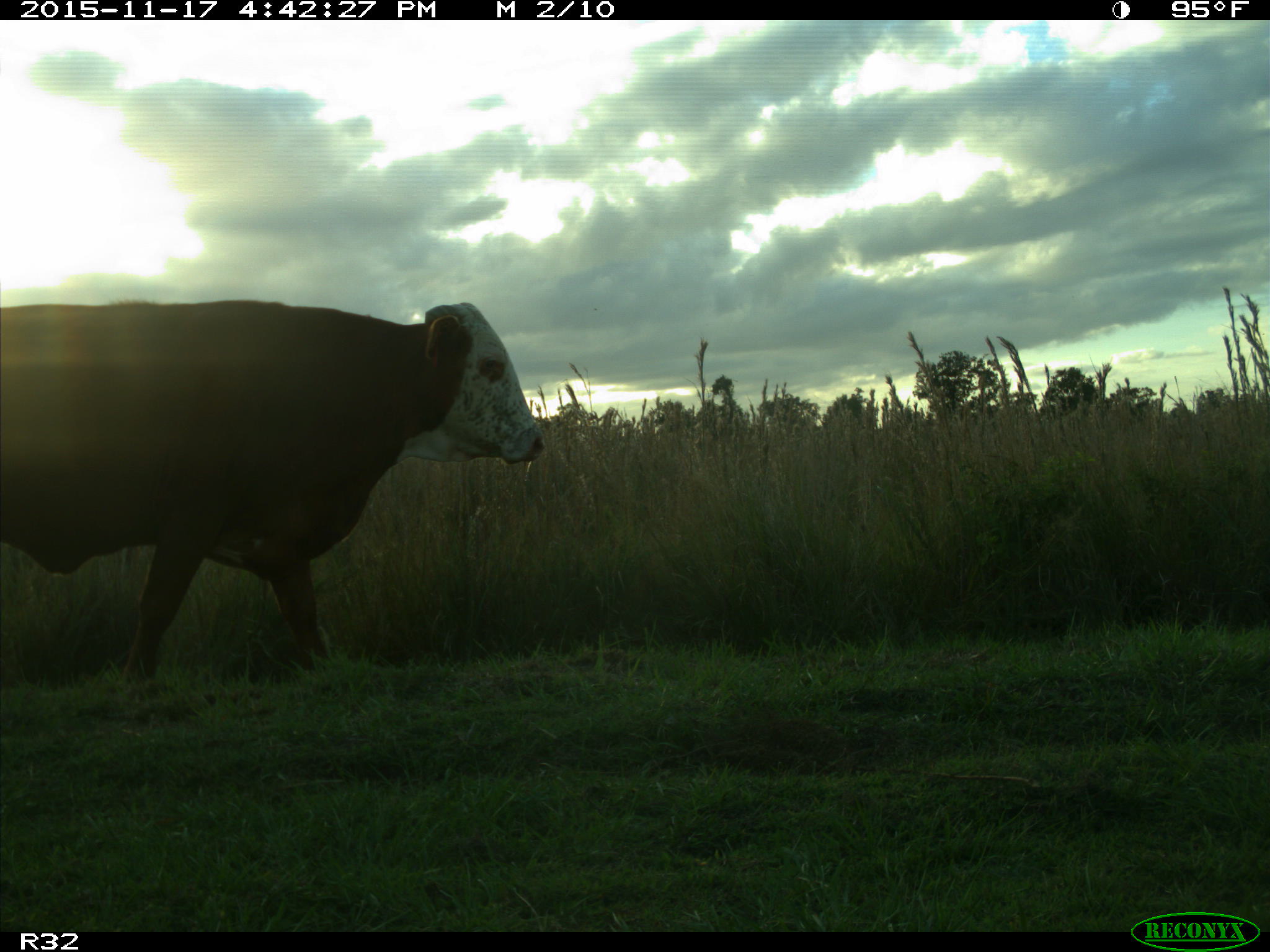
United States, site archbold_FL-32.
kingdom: Animalia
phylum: Chordata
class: Mammalia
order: Artiodactyla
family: Bovidae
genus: Bos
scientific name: Bos taurus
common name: domestic cow